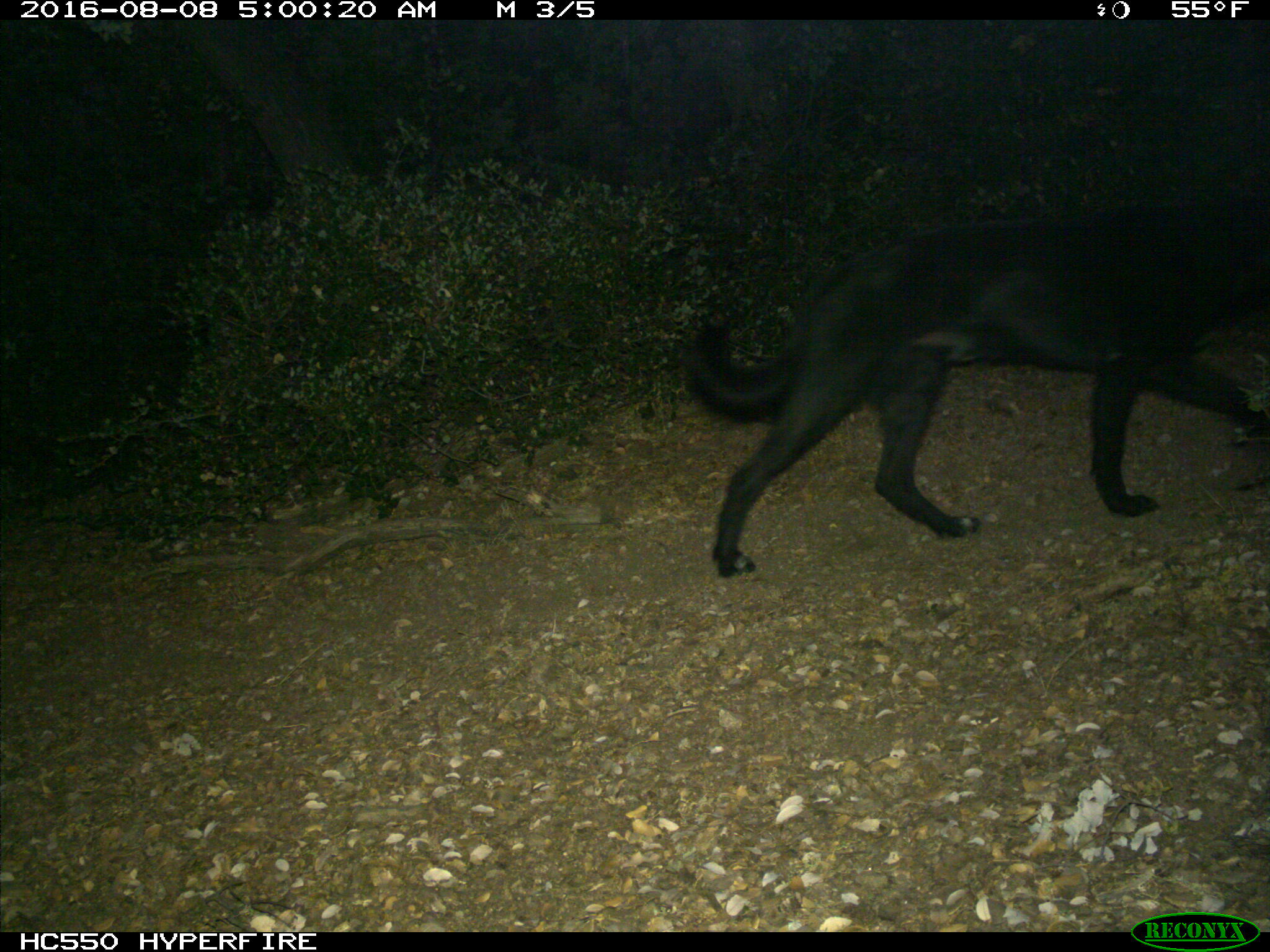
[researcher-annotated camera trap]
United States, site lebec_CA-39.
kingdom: Animalia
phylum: Chordata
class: Mammalia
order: Carnivora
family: Canidae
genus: Canis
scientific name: Canis familiaris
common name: domestic dog